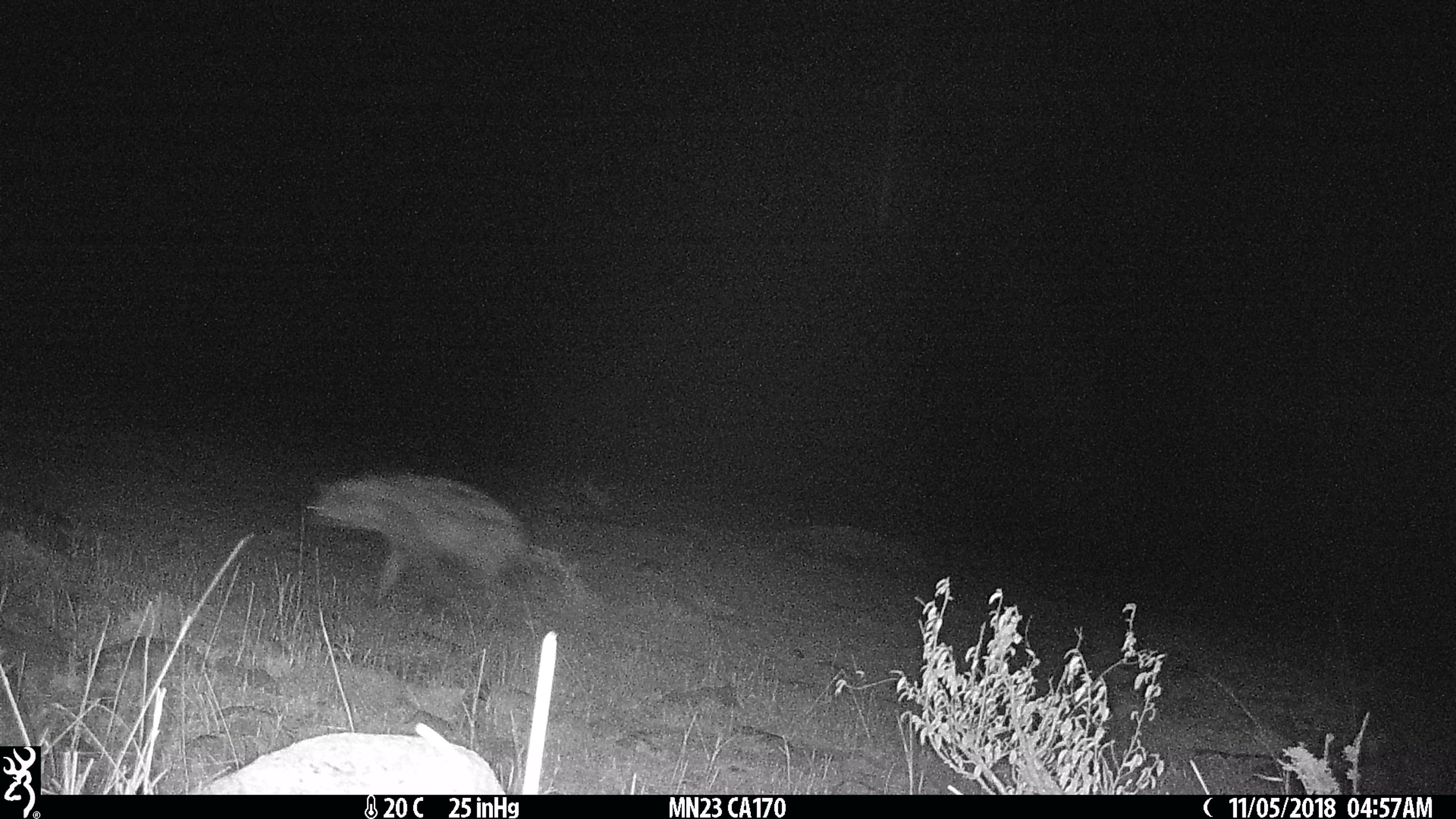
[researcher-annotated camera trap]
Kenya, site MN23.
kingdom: Animalia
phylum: Chordata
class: Mammalia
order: Carnivora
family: Hyaenidae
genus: Crocuta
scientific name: Crocuta crocuta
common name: spotted hyena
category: hyena spotted